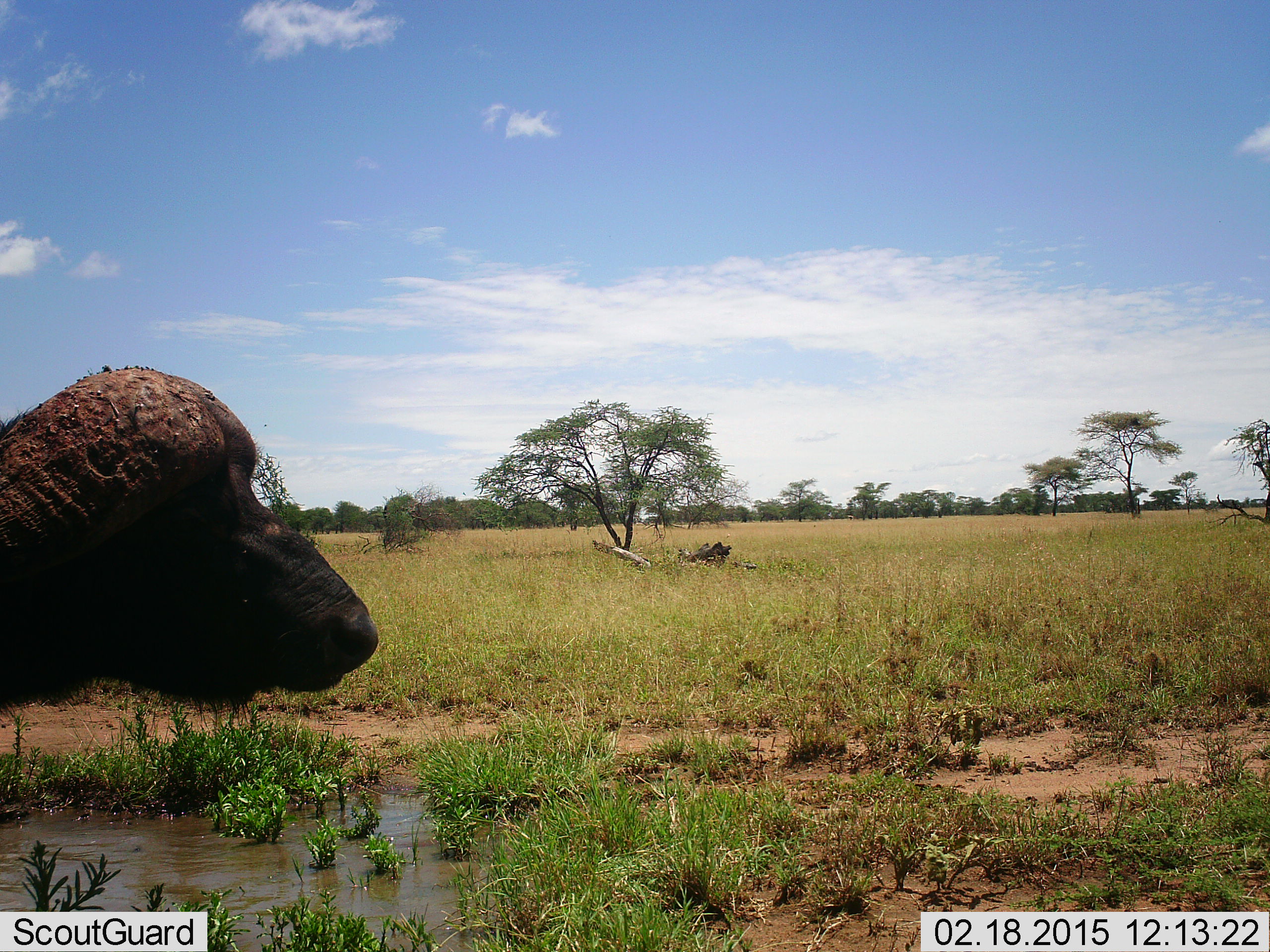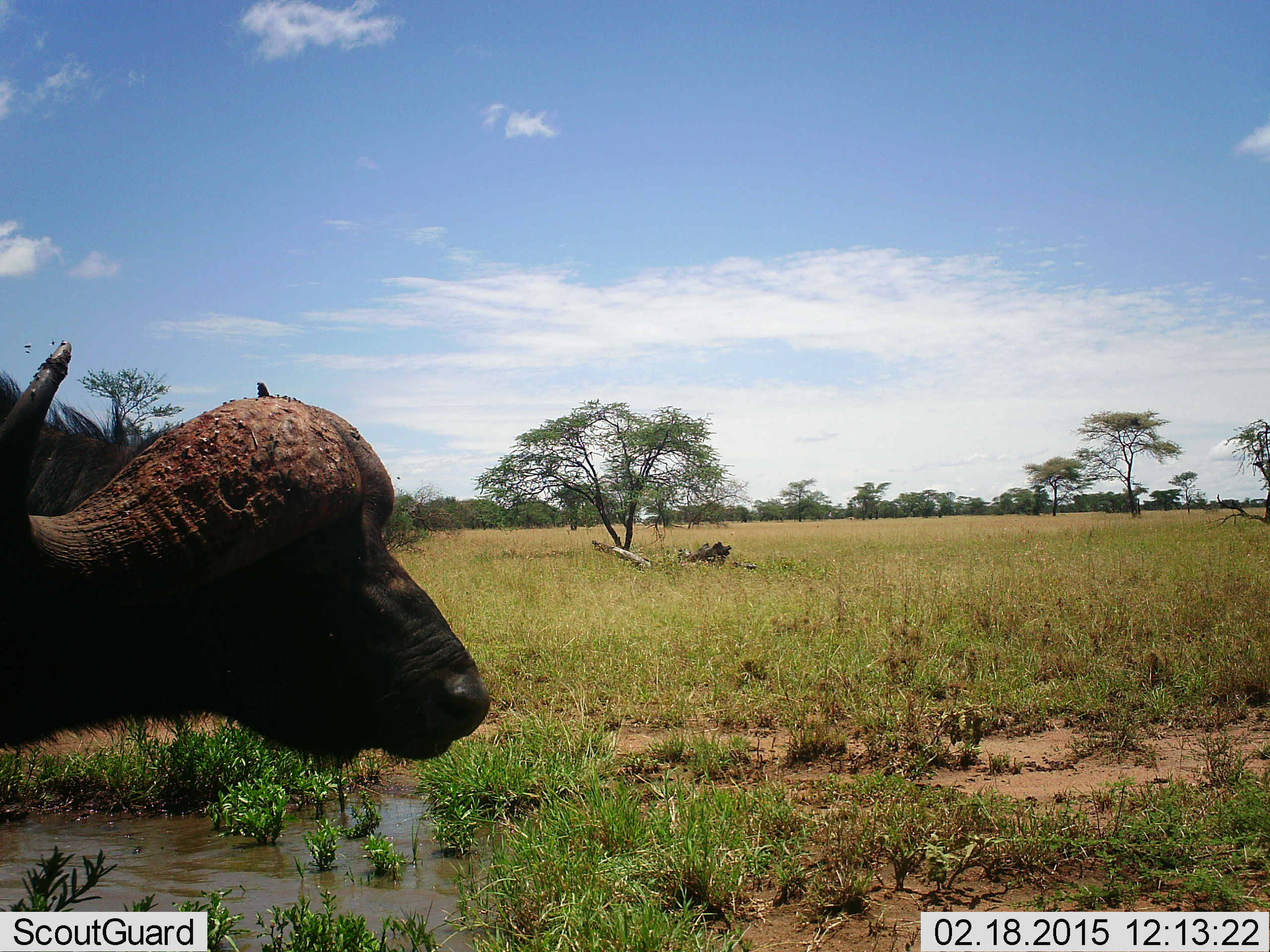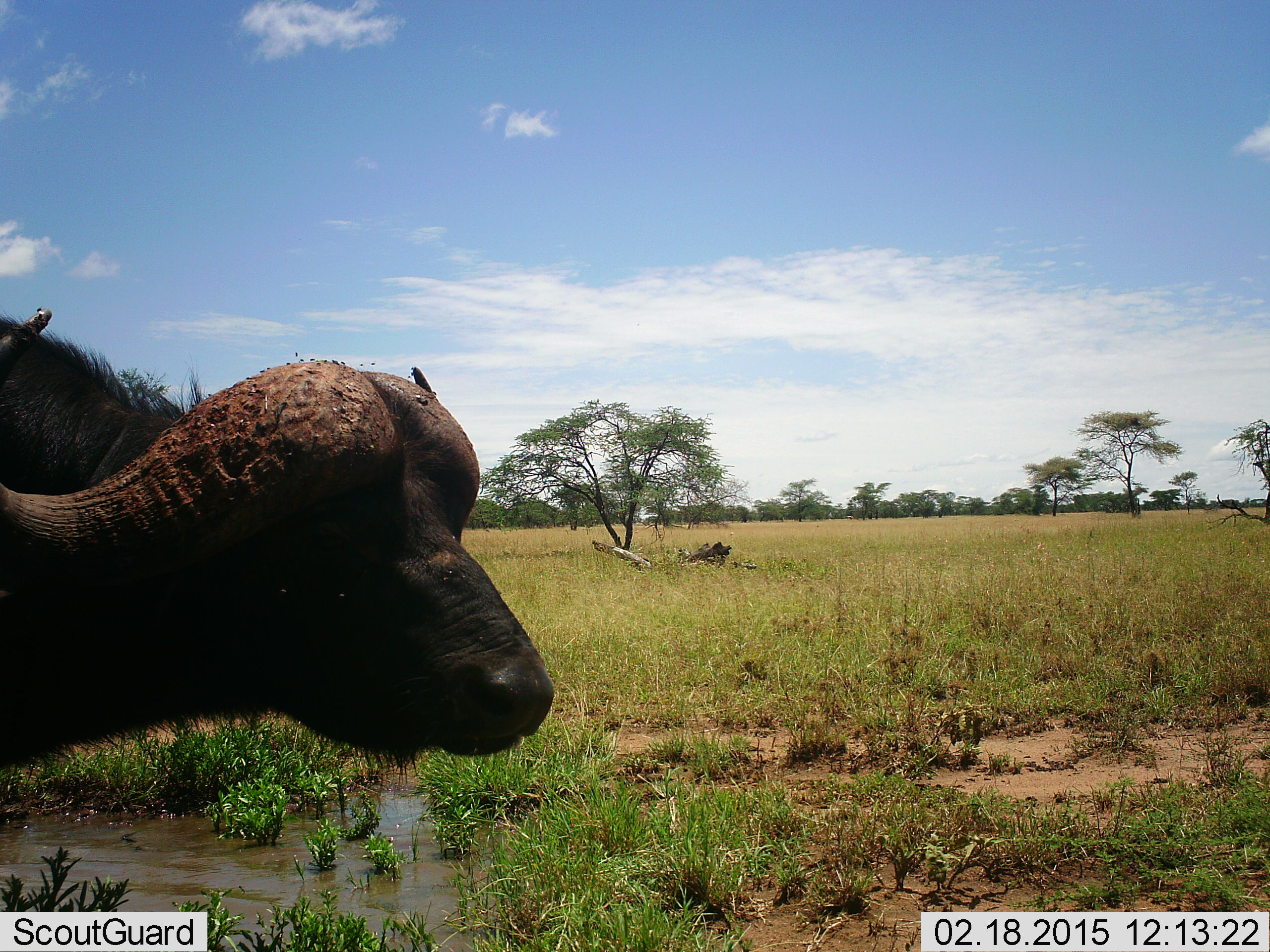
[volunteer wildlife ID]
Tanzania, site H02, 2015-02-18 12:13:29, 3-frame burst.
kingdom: Animalia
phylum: Chordata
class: Mammalia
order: Artiodactyla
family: Bovidae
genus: Syncerus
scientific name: Syncerus caffer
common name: cape buffalo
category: buffalo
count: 1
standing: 20%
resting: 0%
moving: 80%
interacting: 0%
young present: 0%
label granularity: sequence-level